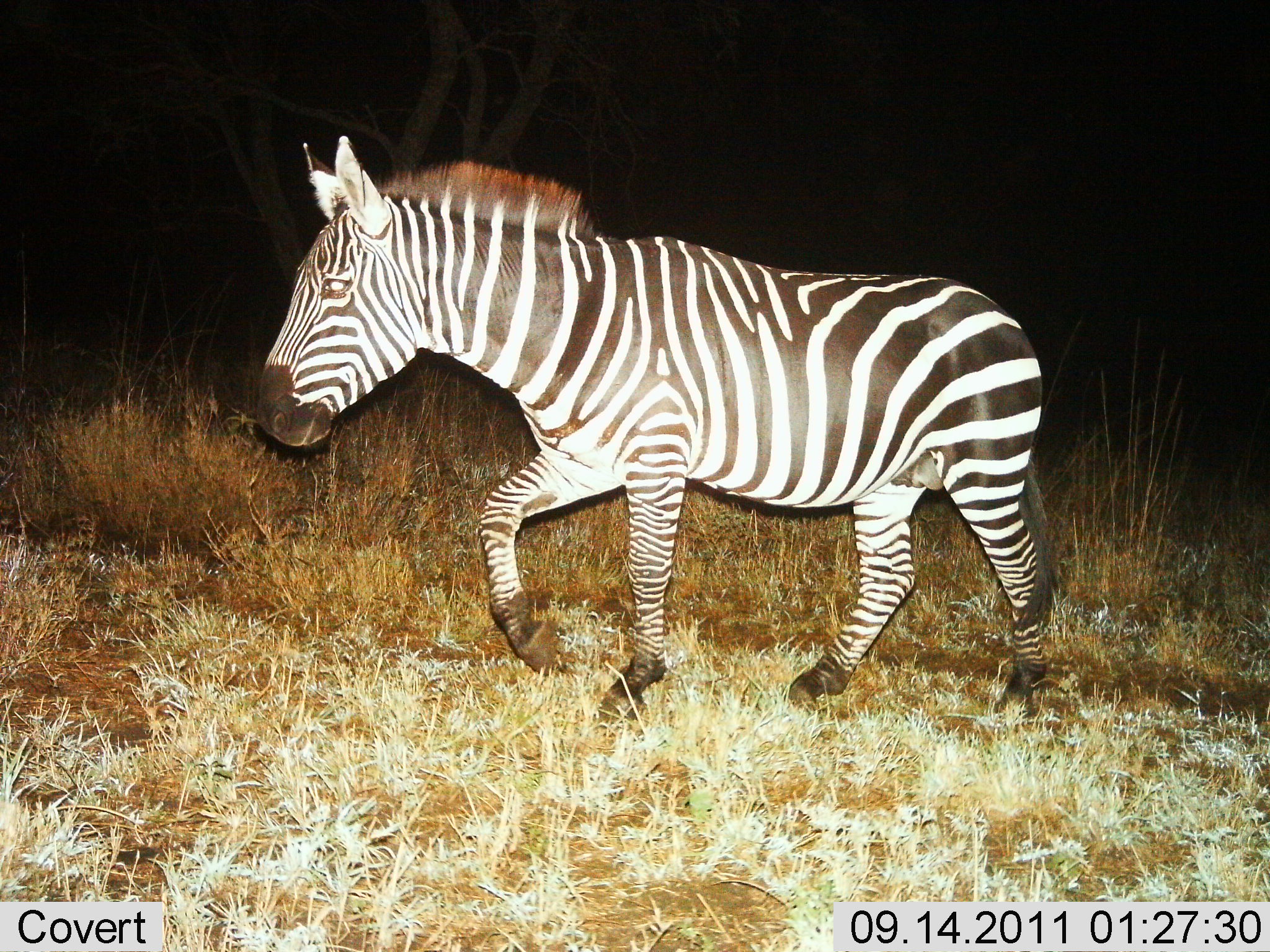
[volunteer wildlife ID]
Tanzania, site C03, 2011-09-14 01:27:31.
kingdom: Animalia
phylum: Chordata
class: Mammalia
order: Perissodactyla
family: Equidae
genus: Equus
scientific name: Equus quagga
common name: plains zebra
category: zebra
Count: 1.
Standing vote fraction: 13%.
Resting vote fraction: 0%.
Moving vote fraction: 87%.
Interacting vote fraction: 0%.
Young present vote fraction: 0%.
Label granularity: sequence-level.